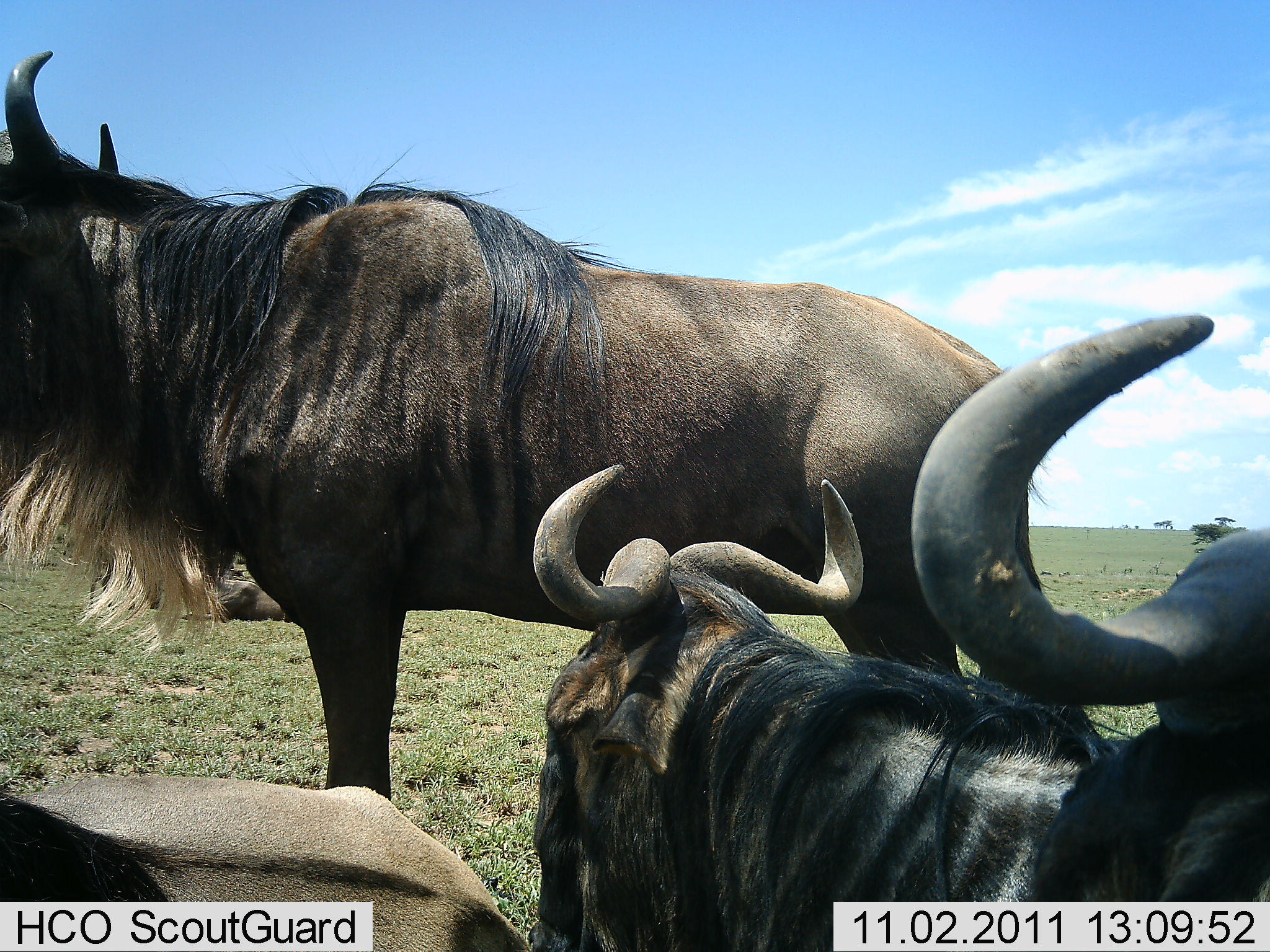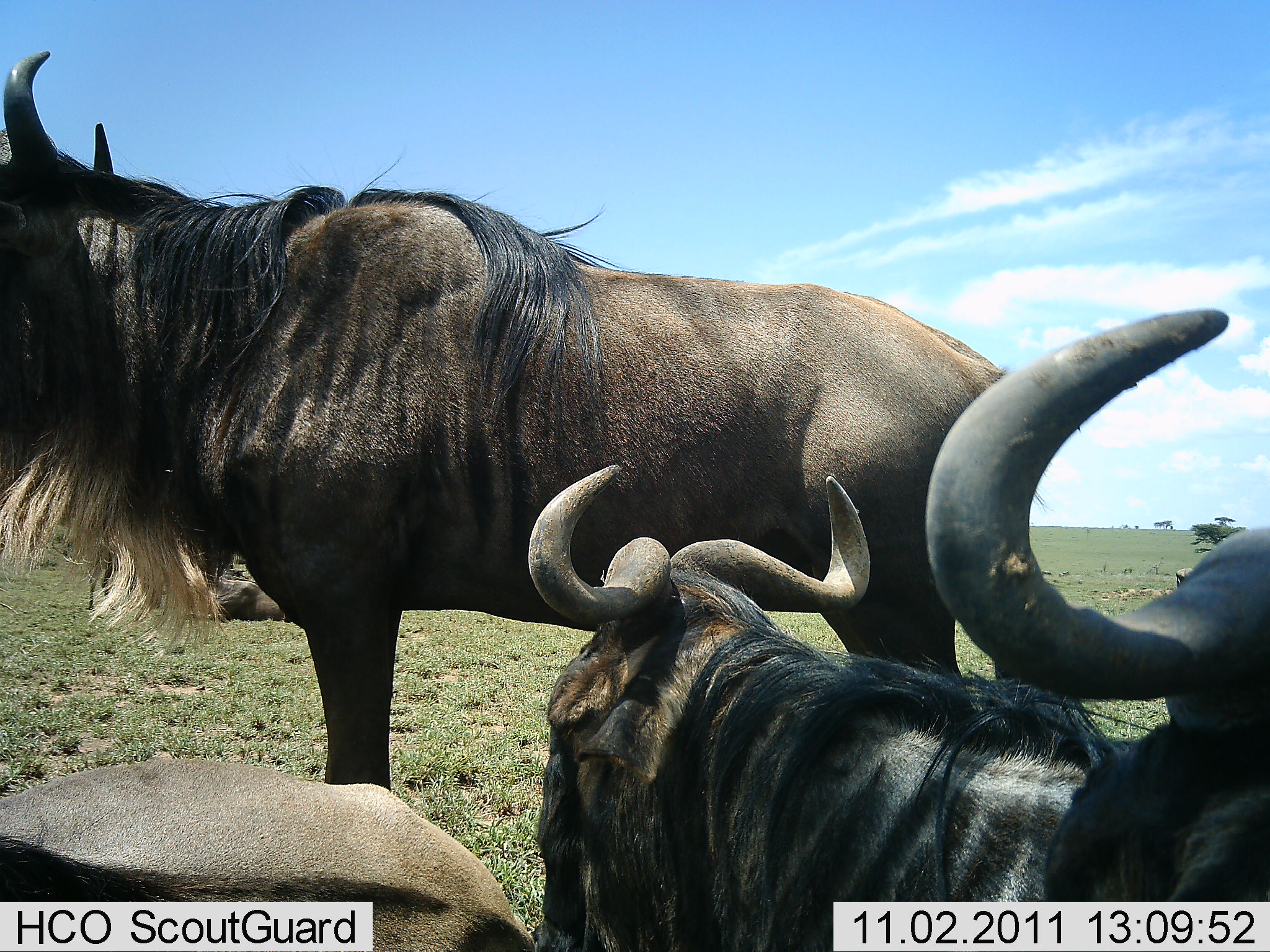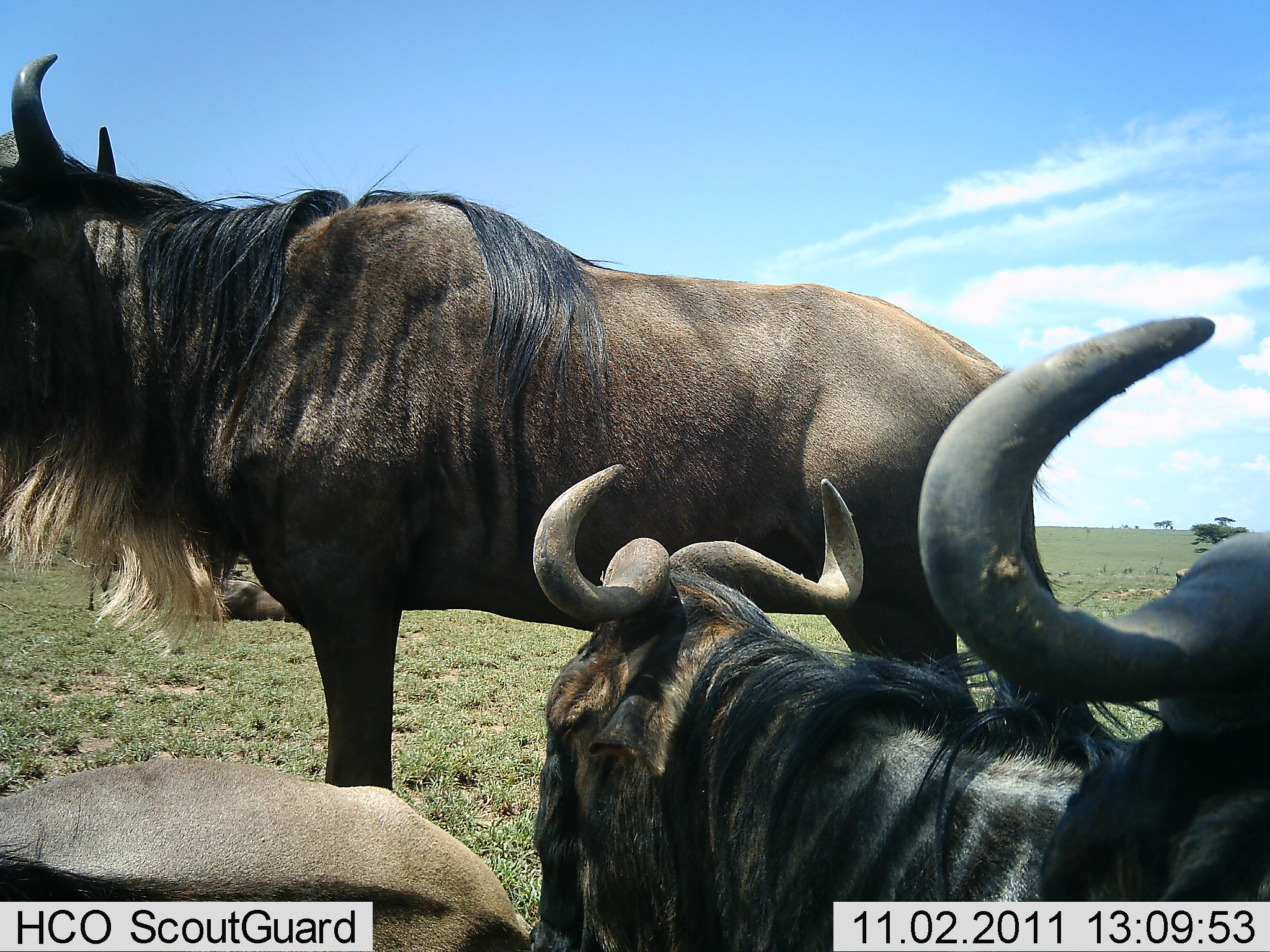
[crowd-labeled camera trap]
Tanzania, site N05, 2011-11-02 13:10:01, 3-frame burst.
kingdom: Animalia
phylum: Chordata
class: Mammalia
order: Artiodactyla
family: Bovidae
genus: Connochaetes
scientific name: Connochaetes taurinus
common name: blue wildebeest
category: wildebeest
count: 4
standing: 87%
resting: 67%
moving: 0%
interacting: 13%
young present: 0%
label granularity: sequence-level